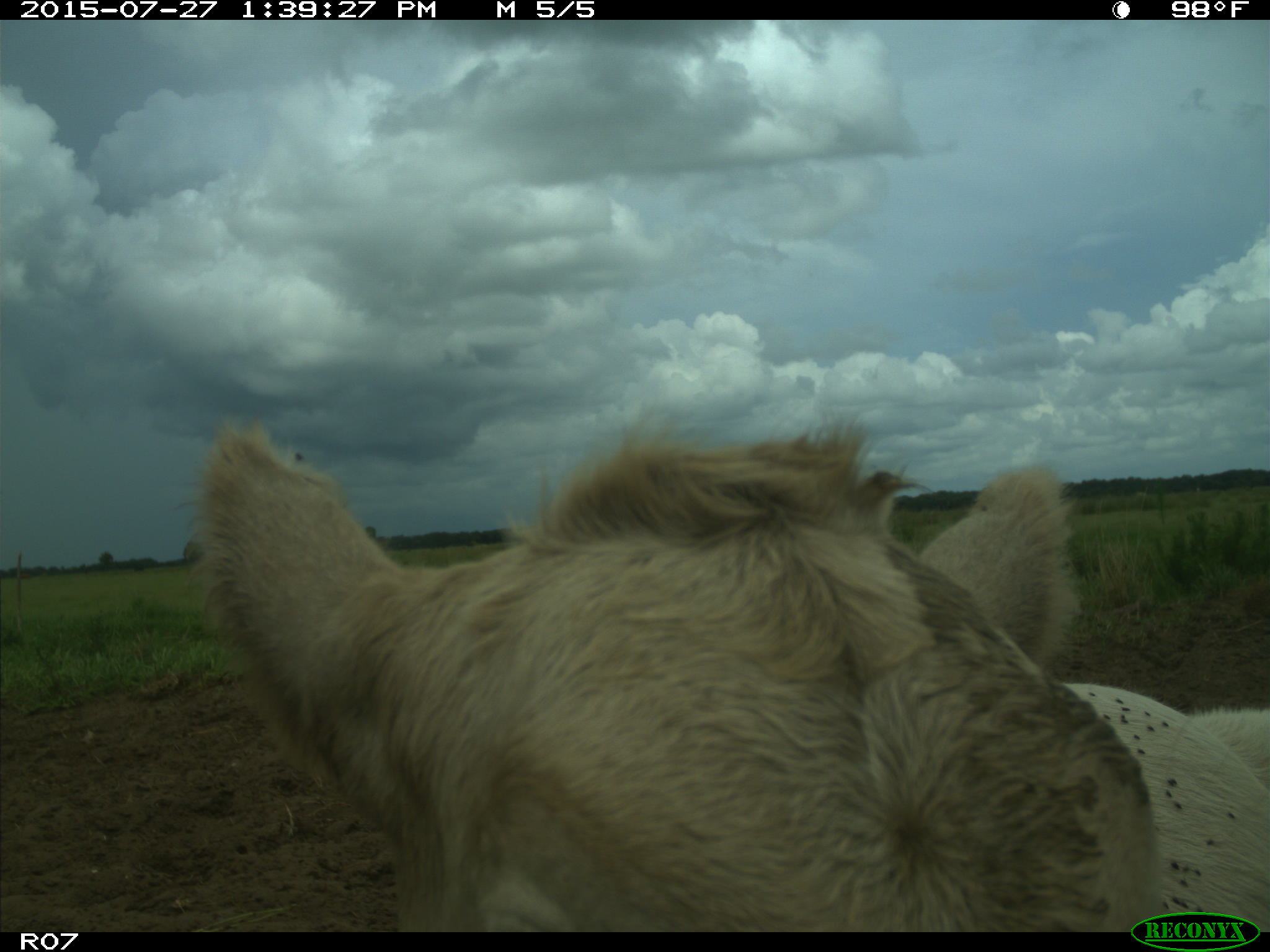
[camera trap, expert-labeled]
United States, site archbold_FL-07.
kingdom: Animalia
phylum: Chordata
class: Mammalia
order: Artiodactyla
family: Bovidae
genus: Bos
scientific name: Bos taurus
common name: domestic cow